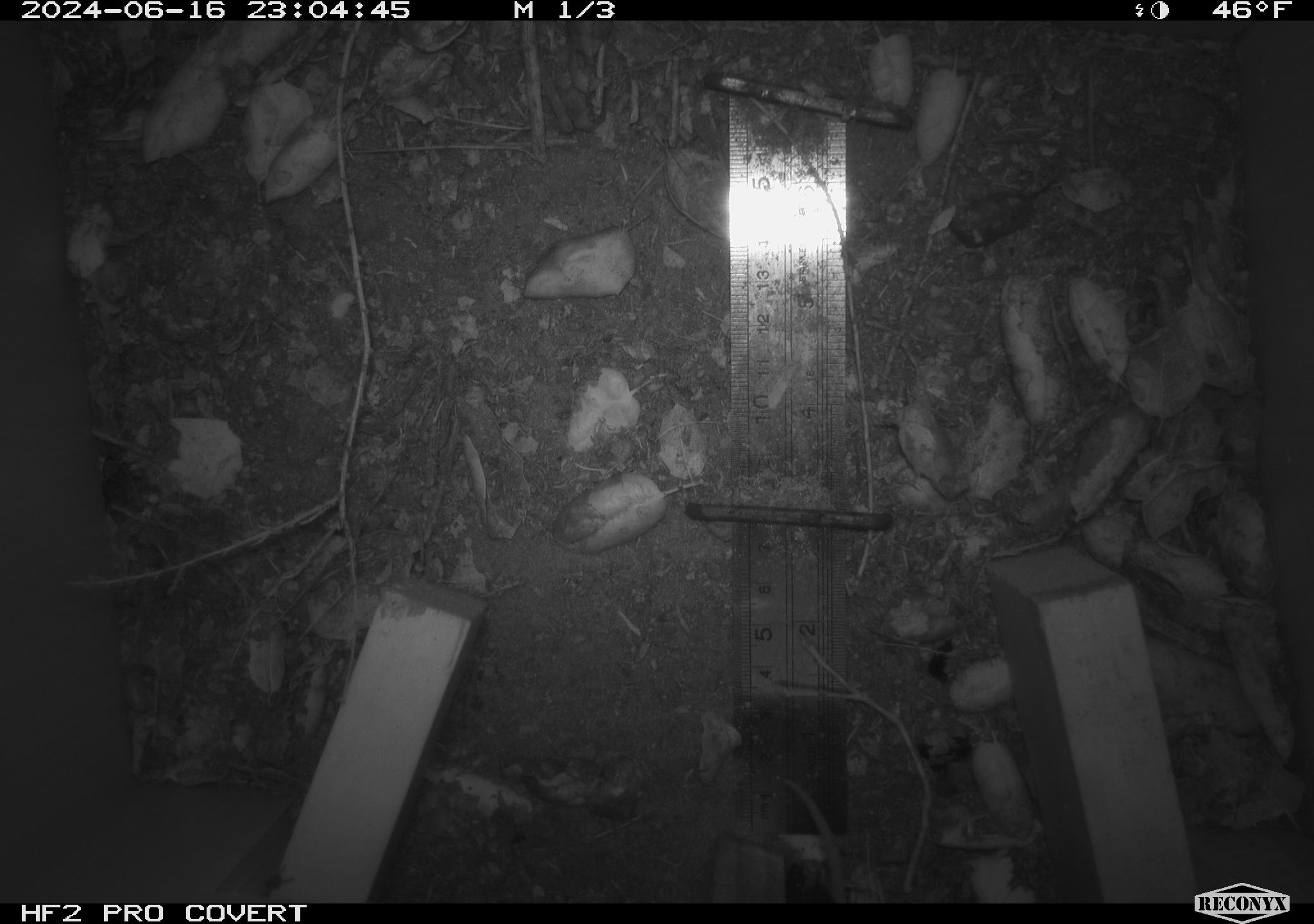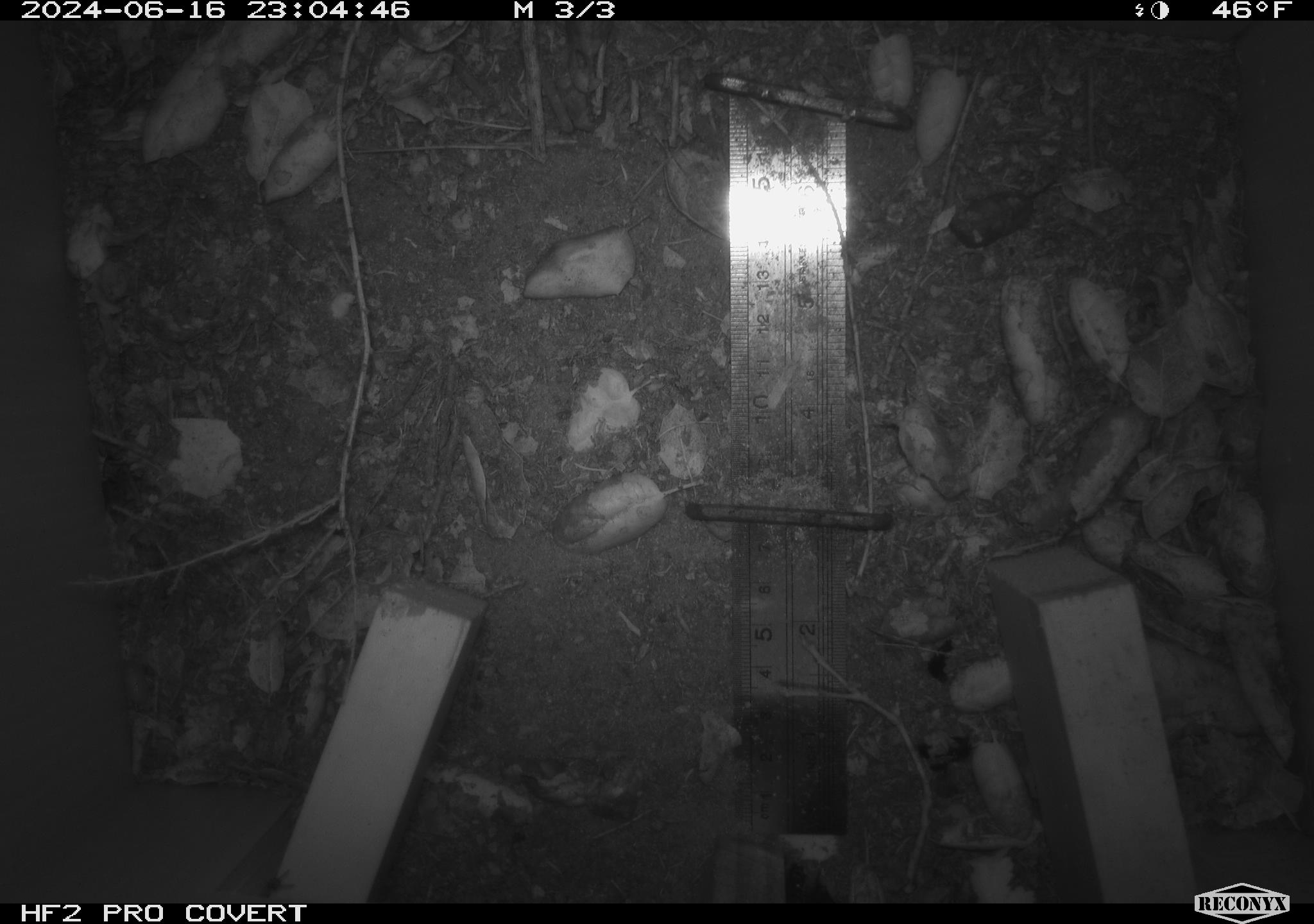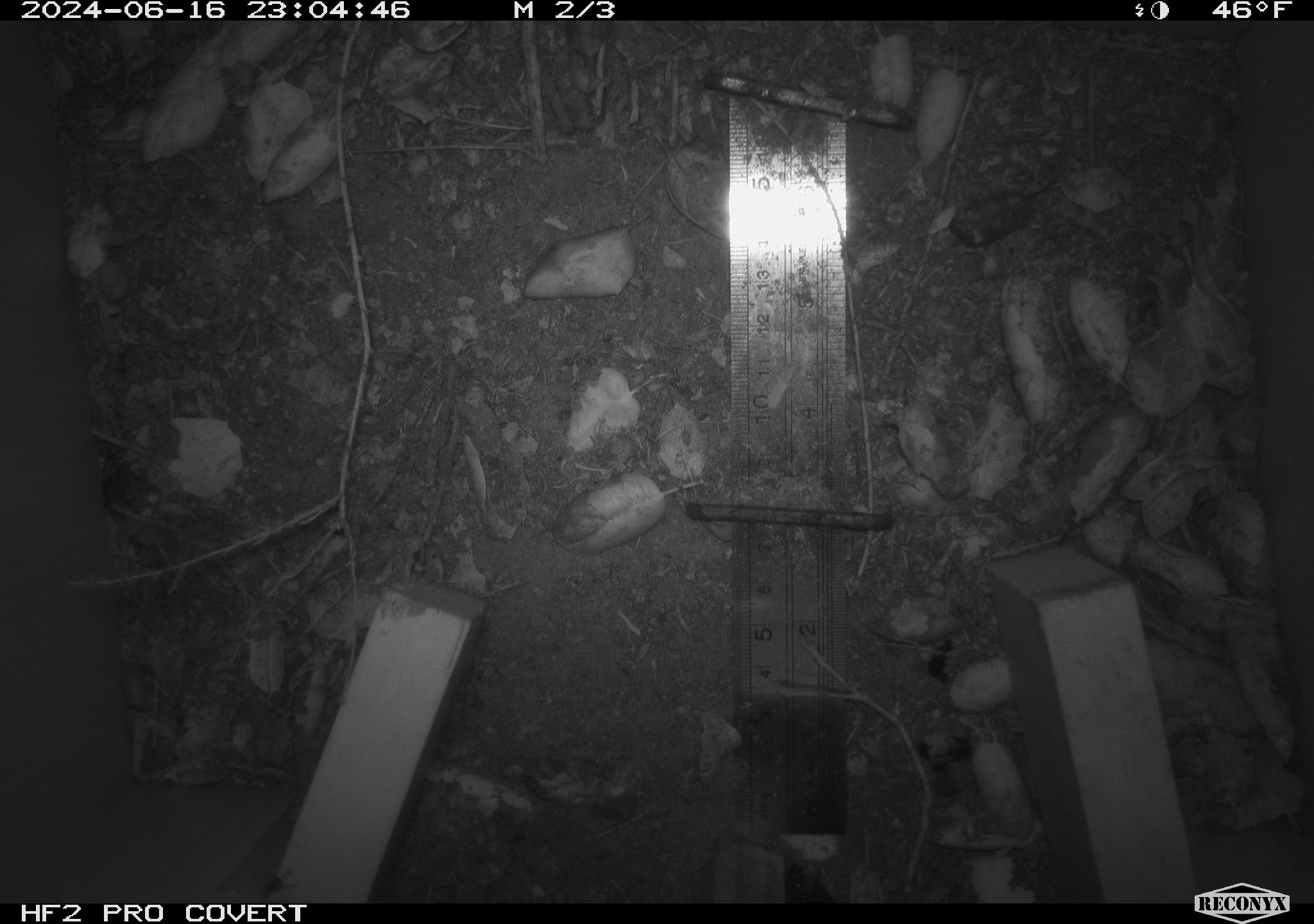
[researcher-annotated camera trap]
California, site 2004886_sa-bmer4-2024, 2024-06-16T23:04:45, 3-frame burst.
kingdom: Animalia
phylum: Chordata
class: Mammalia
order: Rodentia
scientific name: Rodentia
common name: woodrat or rat or mouse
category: woodrat or rat or mouse species